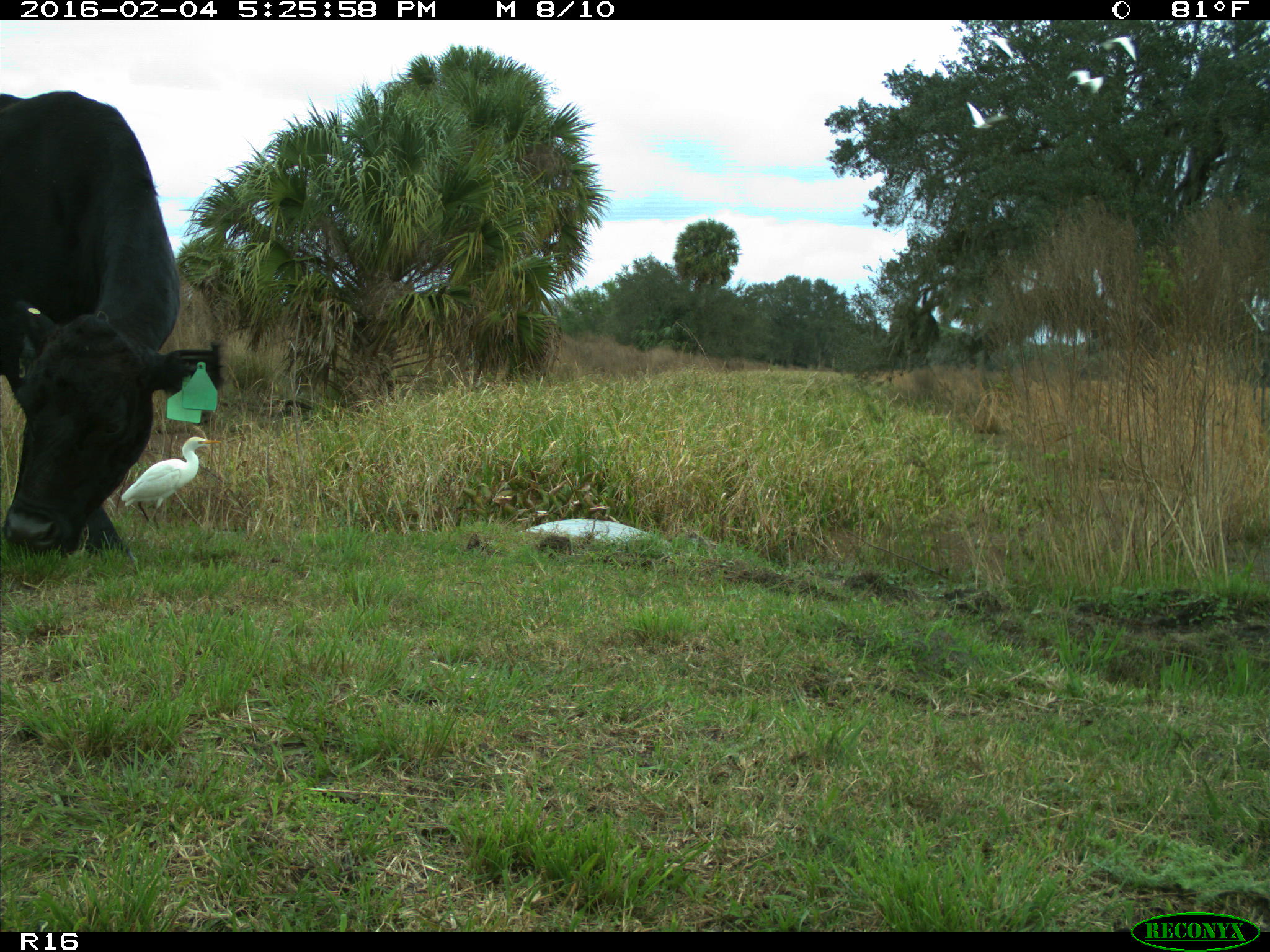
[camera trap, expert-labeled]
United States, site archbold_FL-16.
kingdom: Animalia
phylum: Chordata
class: Mammalia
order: Artiodactyla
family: Bovidae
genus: Bos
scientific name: Bos taurus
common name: domestic cow